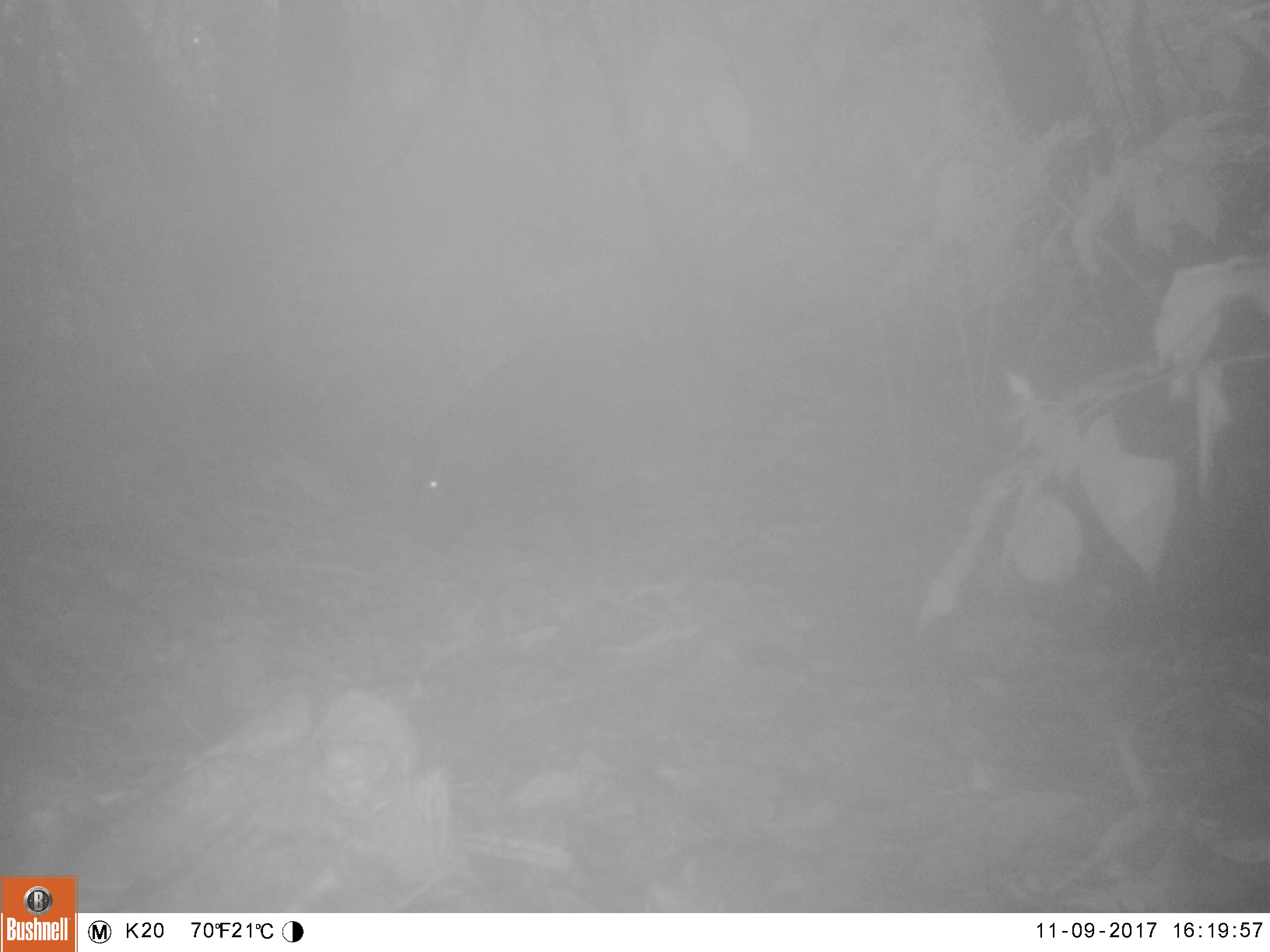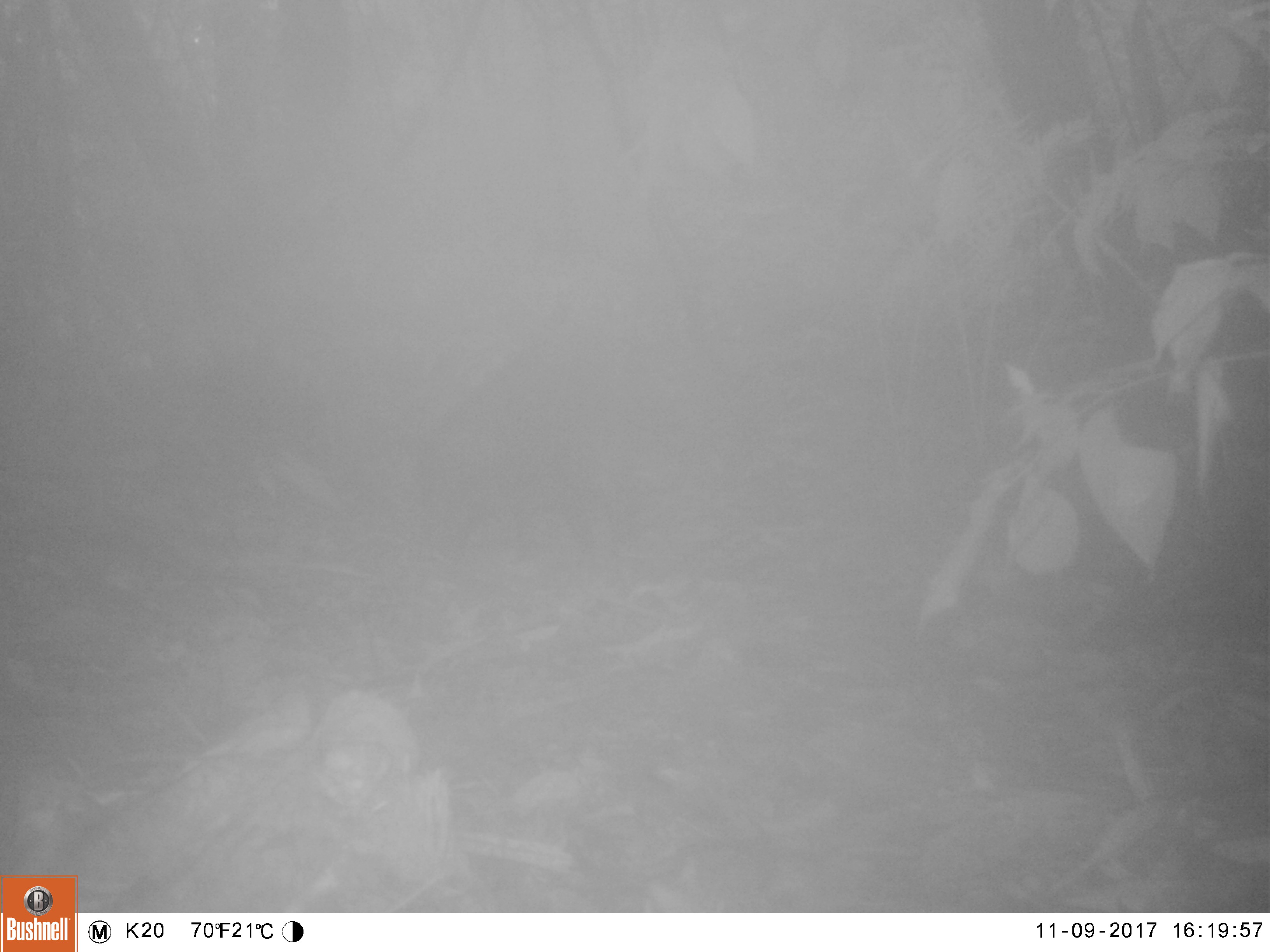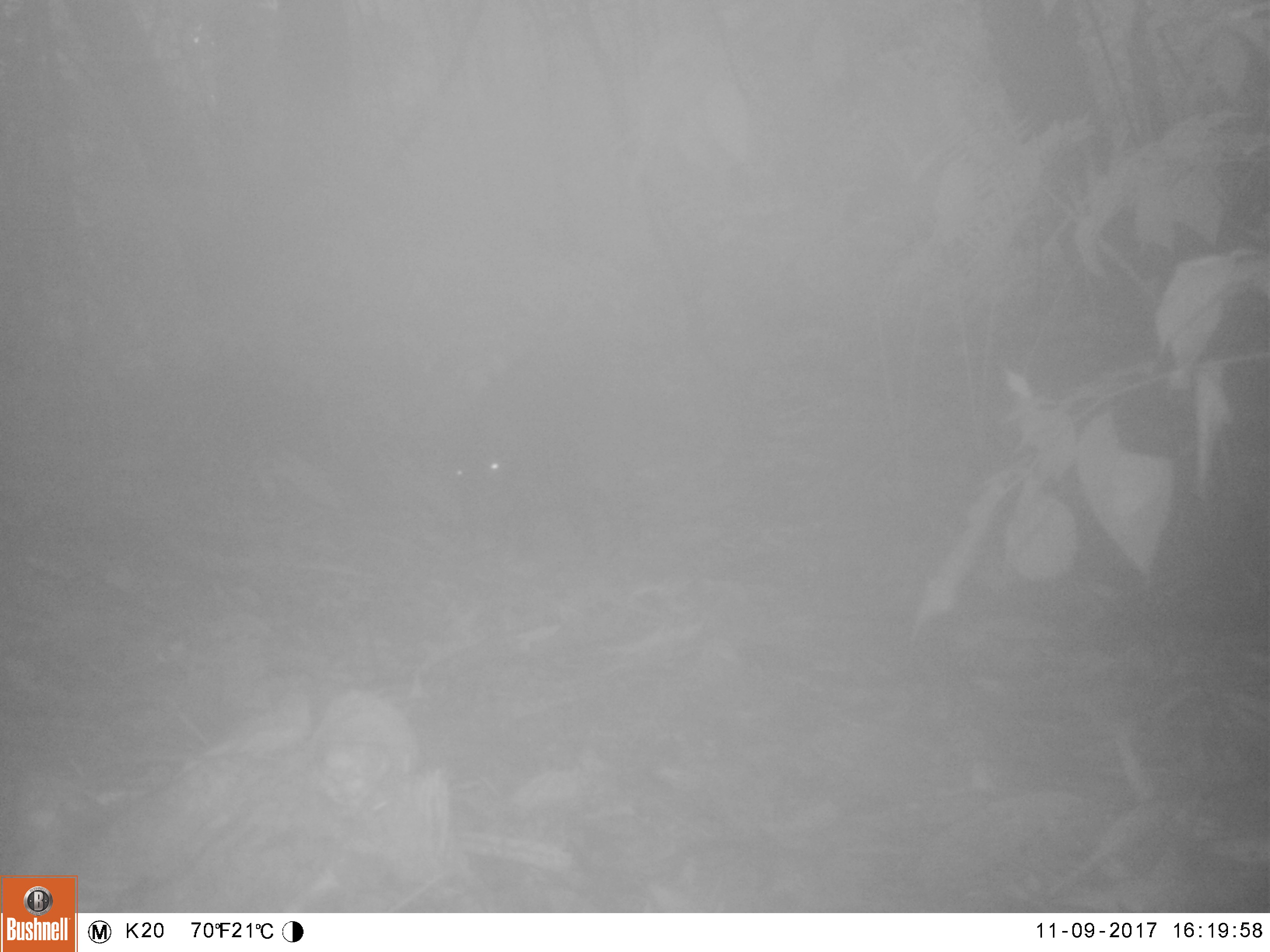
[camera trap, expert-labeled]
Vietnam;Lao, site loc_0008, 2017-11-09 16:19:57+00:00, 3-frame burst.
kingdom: Animalia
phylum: Chordata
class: Mammalia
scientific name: Mammalia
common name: mammal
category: unidentified small mammal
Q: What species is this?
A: Unidentified small mammal (mammal) (Mammalia).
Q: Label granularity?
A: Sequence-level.